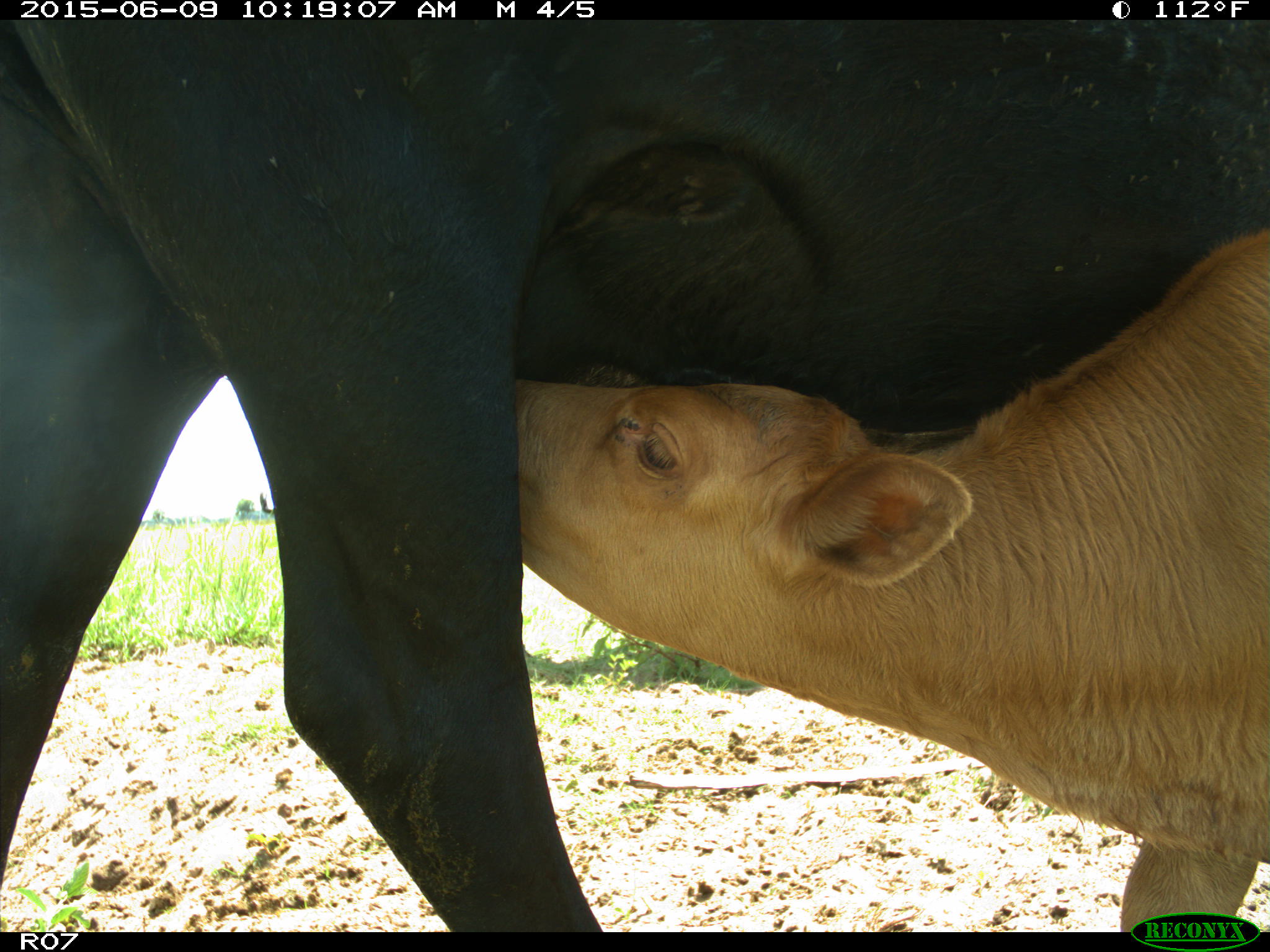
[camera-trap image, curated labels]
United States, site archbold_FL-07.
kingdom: Animalia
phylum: Chordata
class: Mammalia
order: Artiodactyla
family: Bovidae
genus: Bos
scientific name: Bos taurus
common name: domestic cow